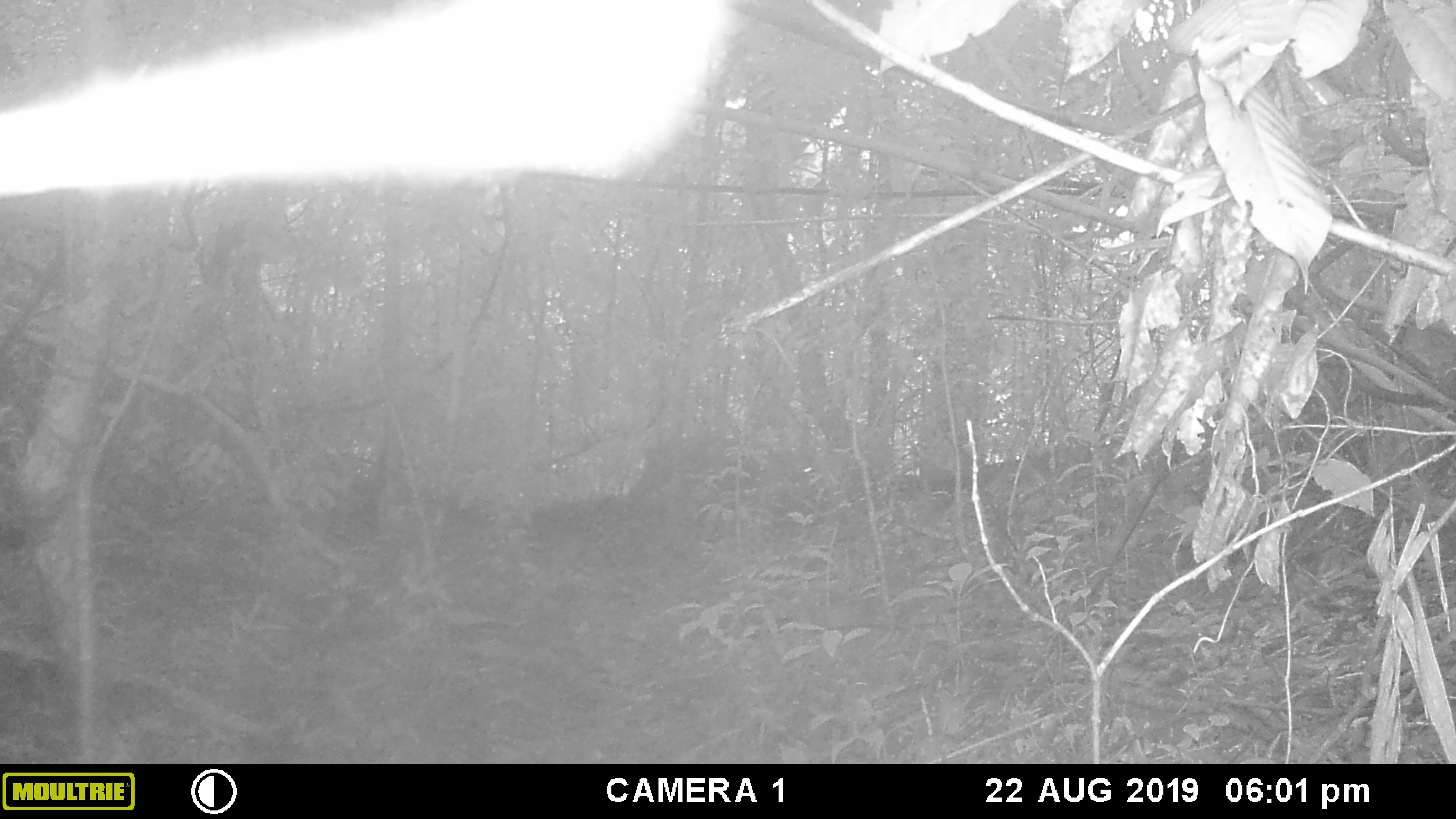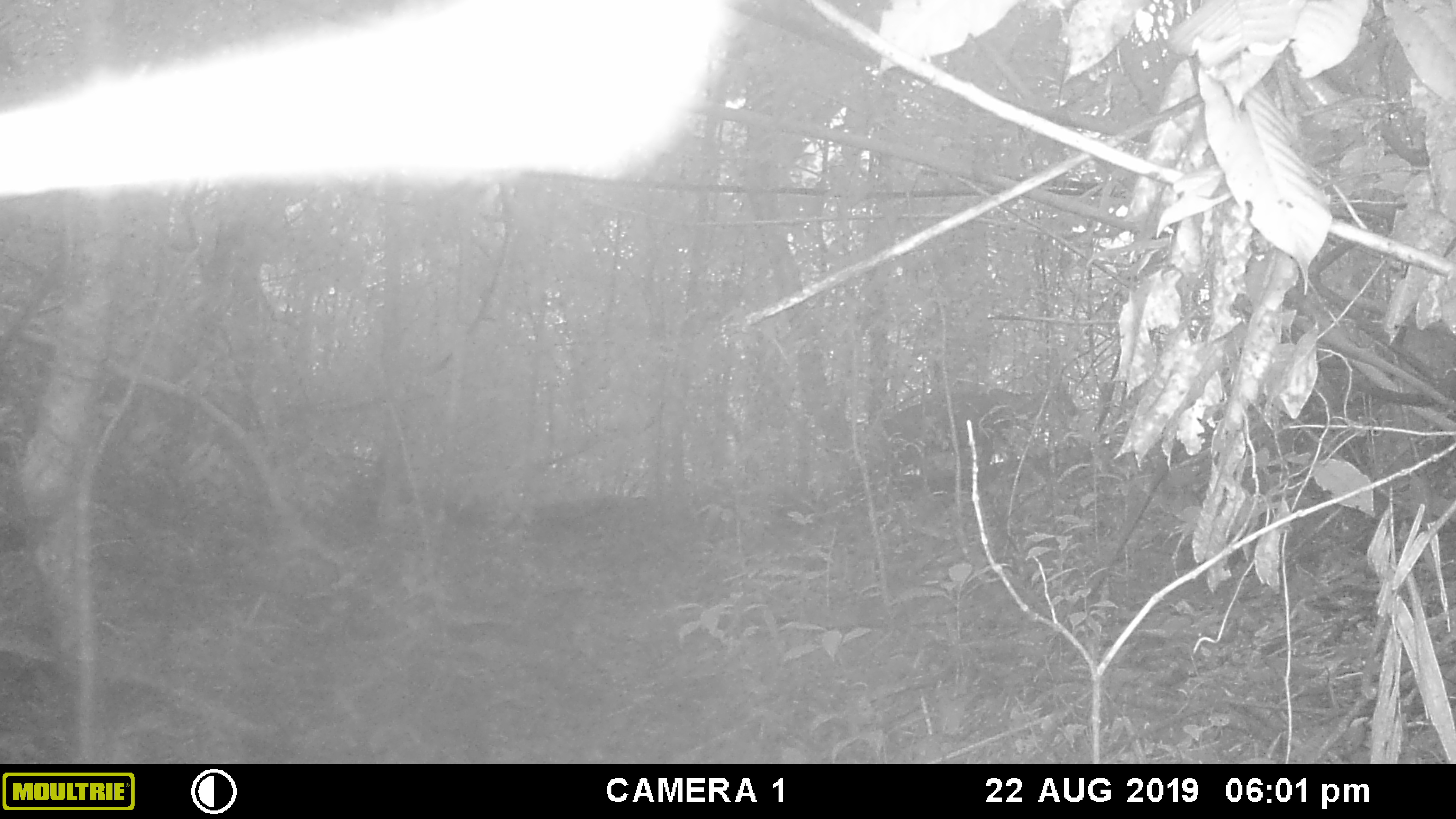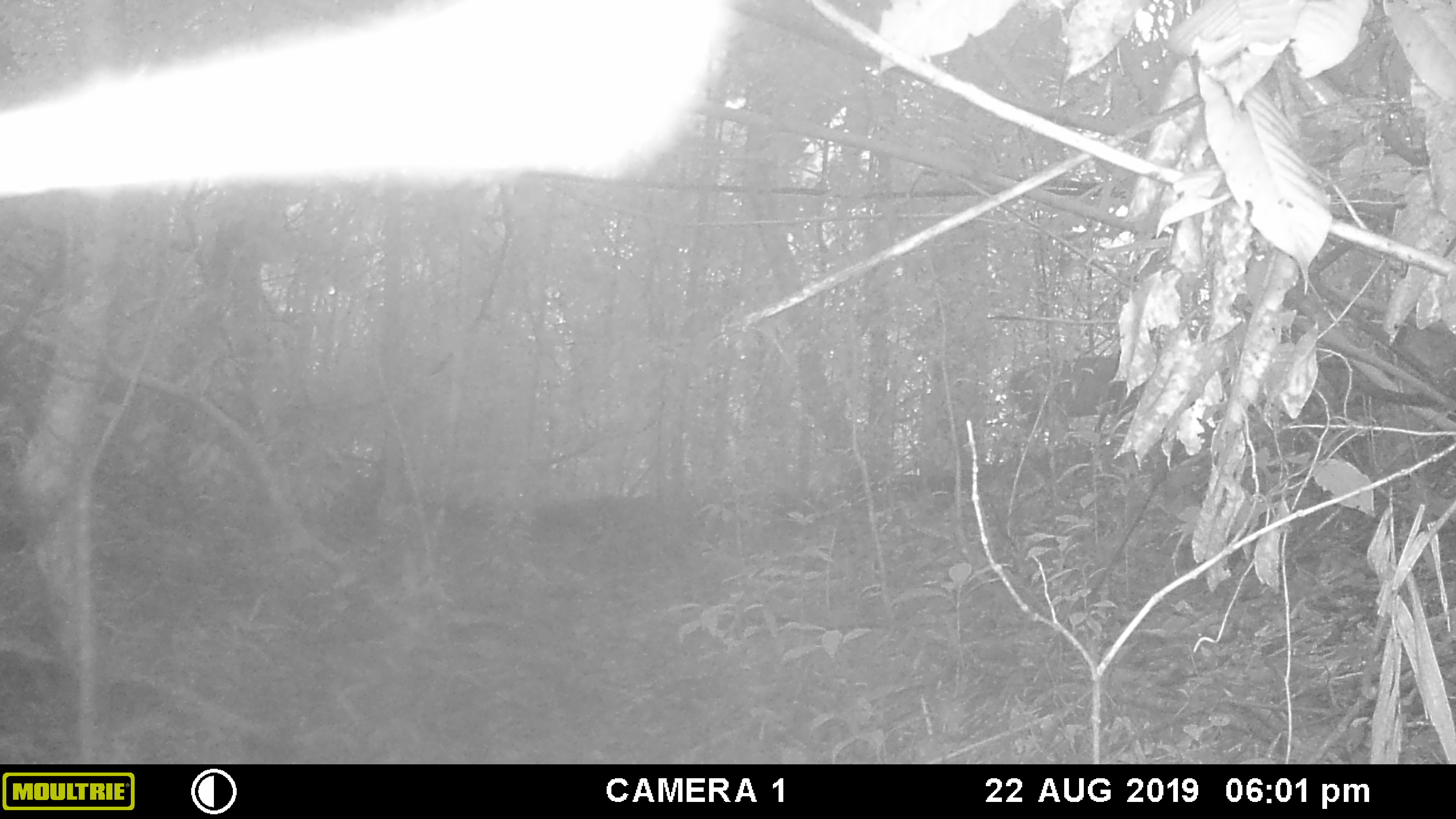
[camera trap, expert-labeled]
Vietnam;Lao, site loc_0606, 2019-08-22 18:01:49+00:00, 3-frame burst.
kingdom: Animalia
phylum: Chordata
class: Mammalia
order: Artiodactyla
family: Cervidae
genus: Muntiacus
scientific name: Muntiacus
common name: muntjacs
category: unidentified muntjac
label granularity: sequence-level